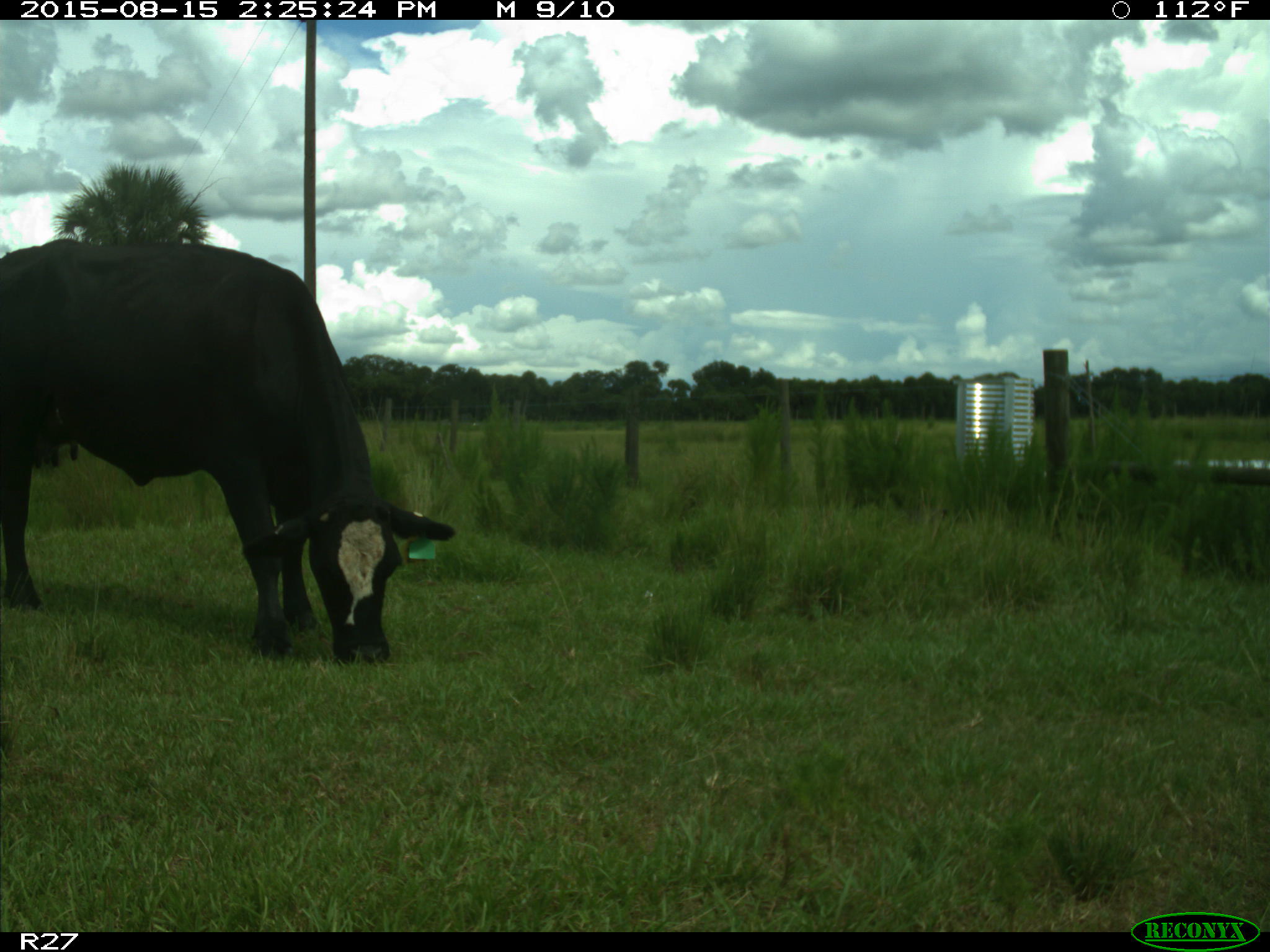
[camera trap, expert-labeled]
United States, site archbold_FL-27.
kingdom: Animalia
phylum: Chordata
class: Mammalia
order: Artiodactyla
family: Bovidae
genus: Bos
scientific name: Bos taurus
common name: domestic cow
Bos taurus (domestic cow).